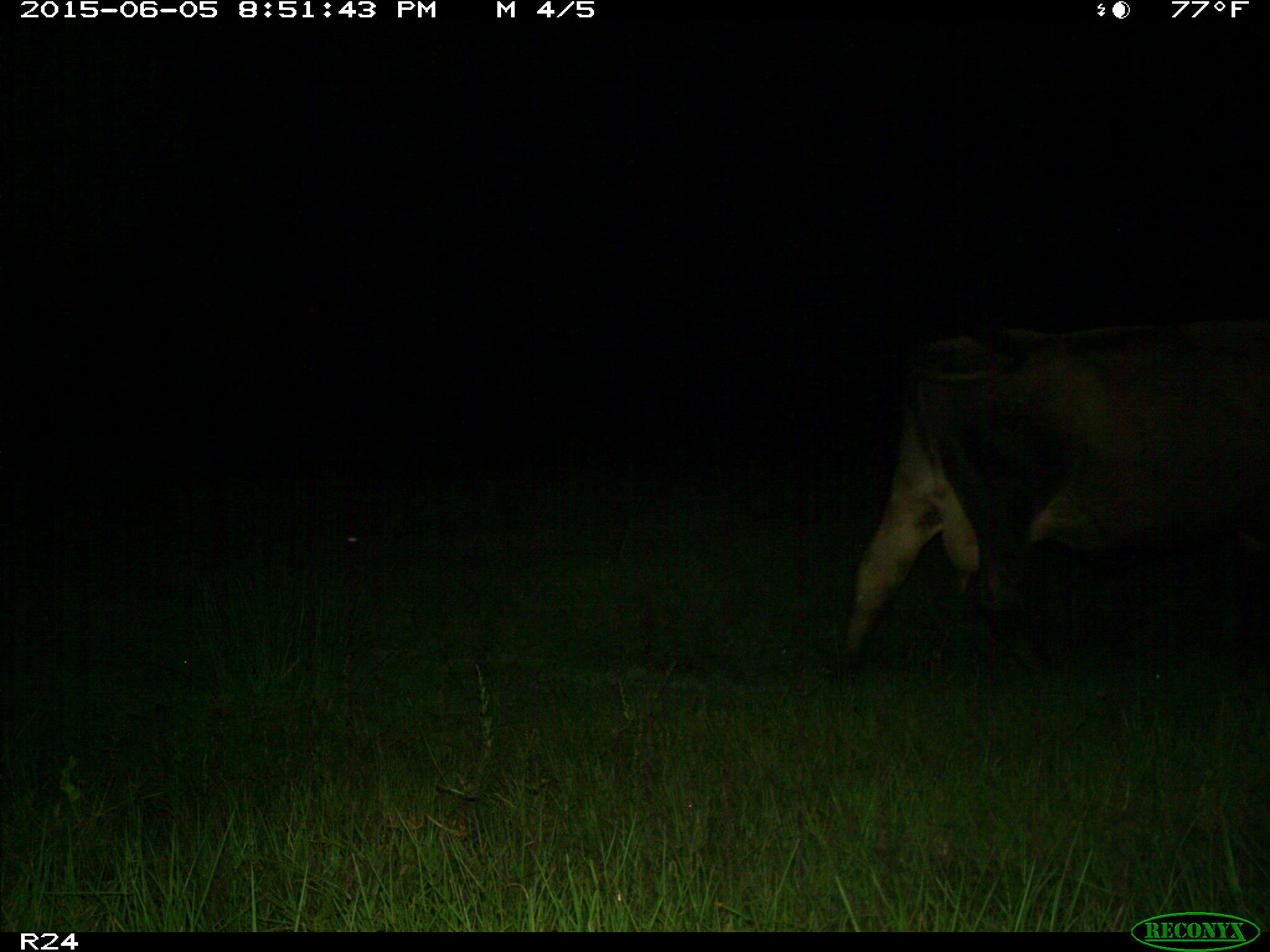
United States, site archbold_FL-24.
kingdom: Animalia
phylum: Chordata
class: Mammalia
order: Artiodactyla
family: Bovidae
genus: Bos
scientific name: Bos taurus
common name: domestic cow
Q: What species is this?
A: Bos taurus (domestic cow).